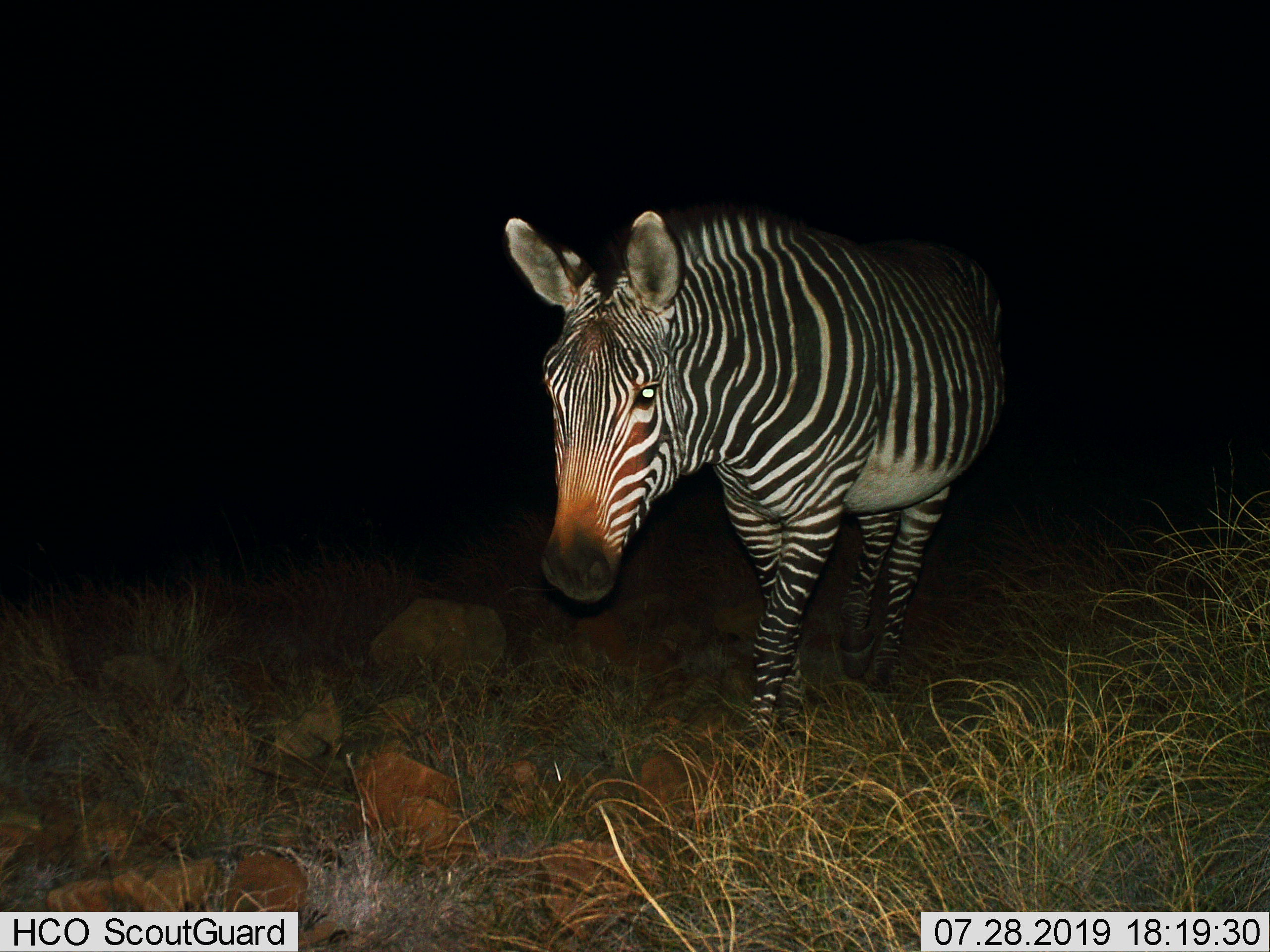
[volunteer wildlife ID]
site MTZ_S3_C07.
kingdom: Animalia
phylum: Chordata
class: Mammalia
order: Perissodactyla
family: Equidae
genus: Equus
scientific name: Equus zebra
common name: mountain zebra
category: zebramountain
Zebramountain (mountain zebra) (Equus zebra), count 1. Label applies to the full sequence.